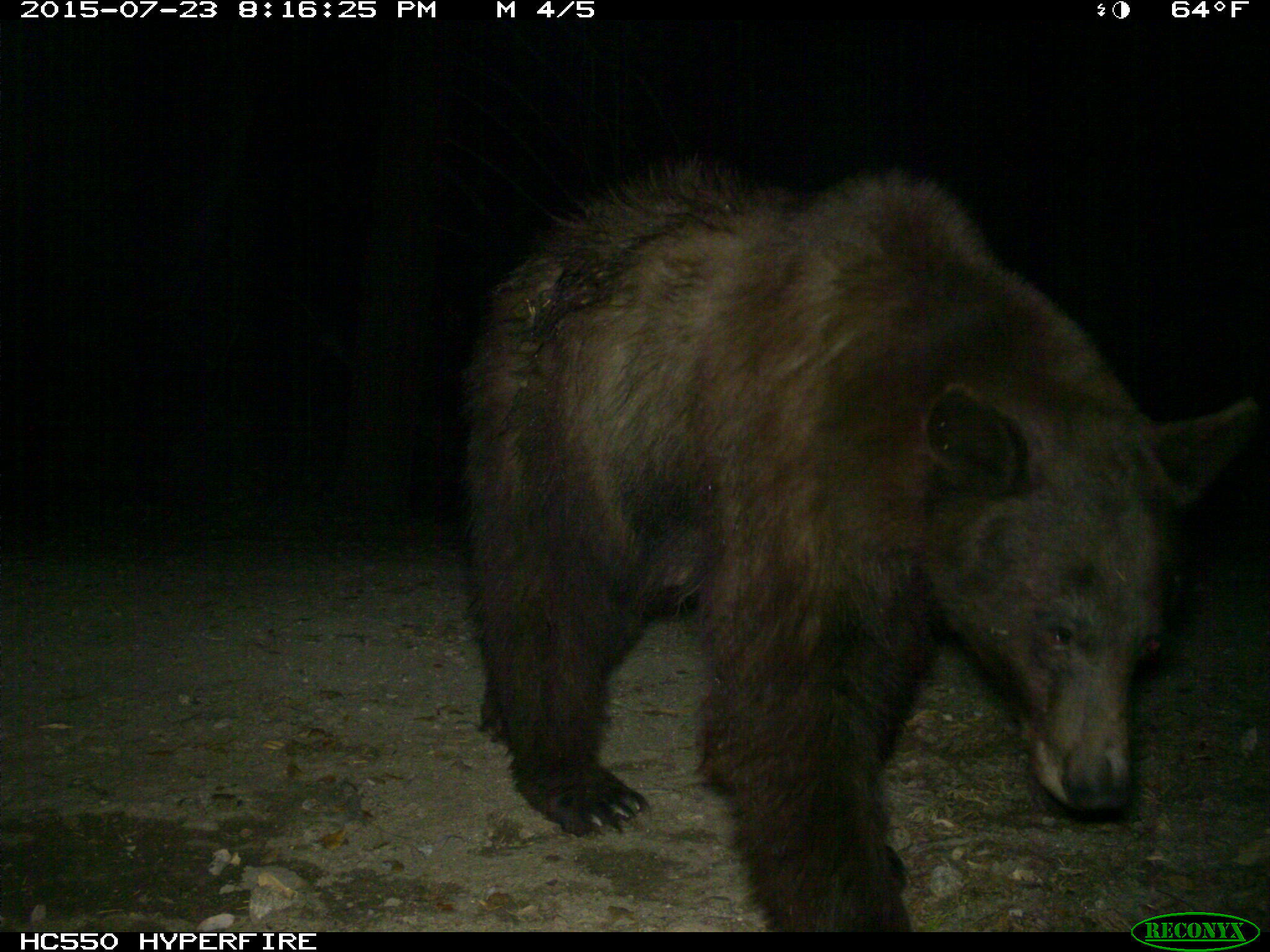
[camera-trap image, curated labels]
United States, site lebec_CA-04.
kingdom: Animalia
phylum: Chordata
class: Mammalia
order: Carnivora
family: Ursidae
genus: Ursus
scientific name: Ursus americanus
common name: american black bear